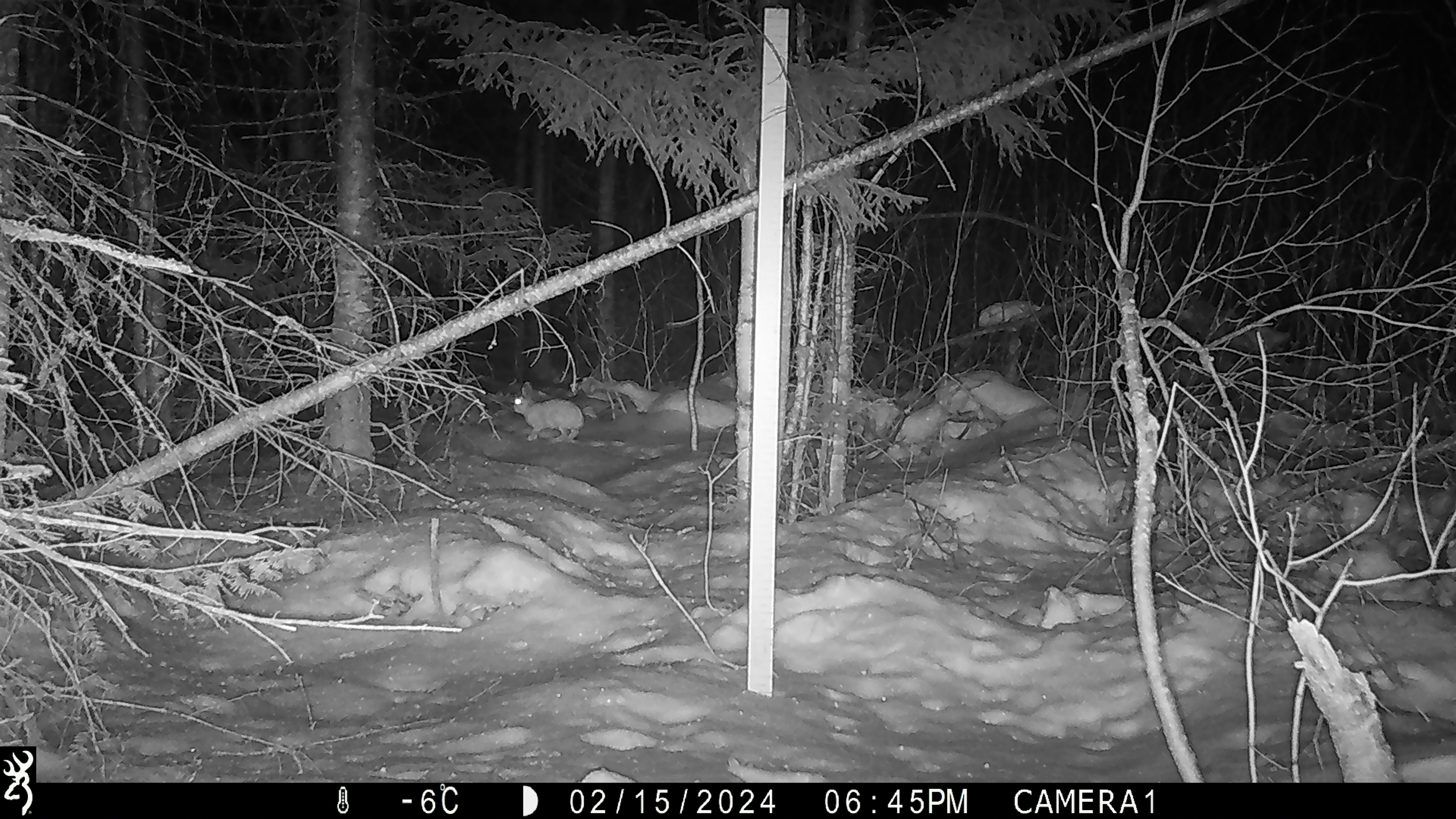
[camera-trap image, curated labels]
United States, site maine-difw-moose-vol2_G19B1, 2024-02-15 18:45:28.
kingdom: Animalia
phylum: Chordata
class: Mammalia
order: Lagomorpha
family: Leporidae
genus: Lepus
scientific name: Lepus americanus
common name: snowshoe hare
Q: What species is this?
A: Snowshoe hare (Lepus americanus).